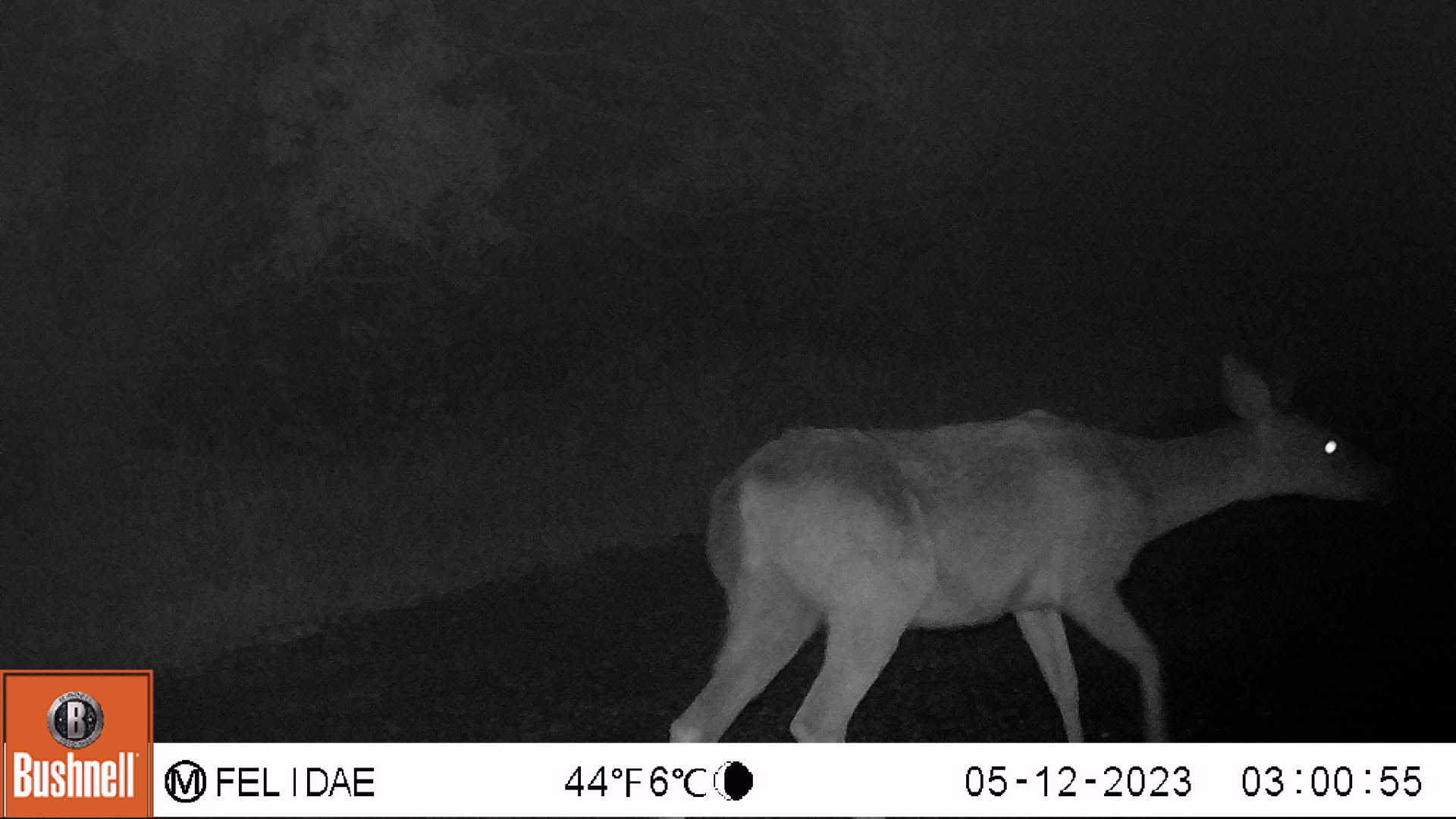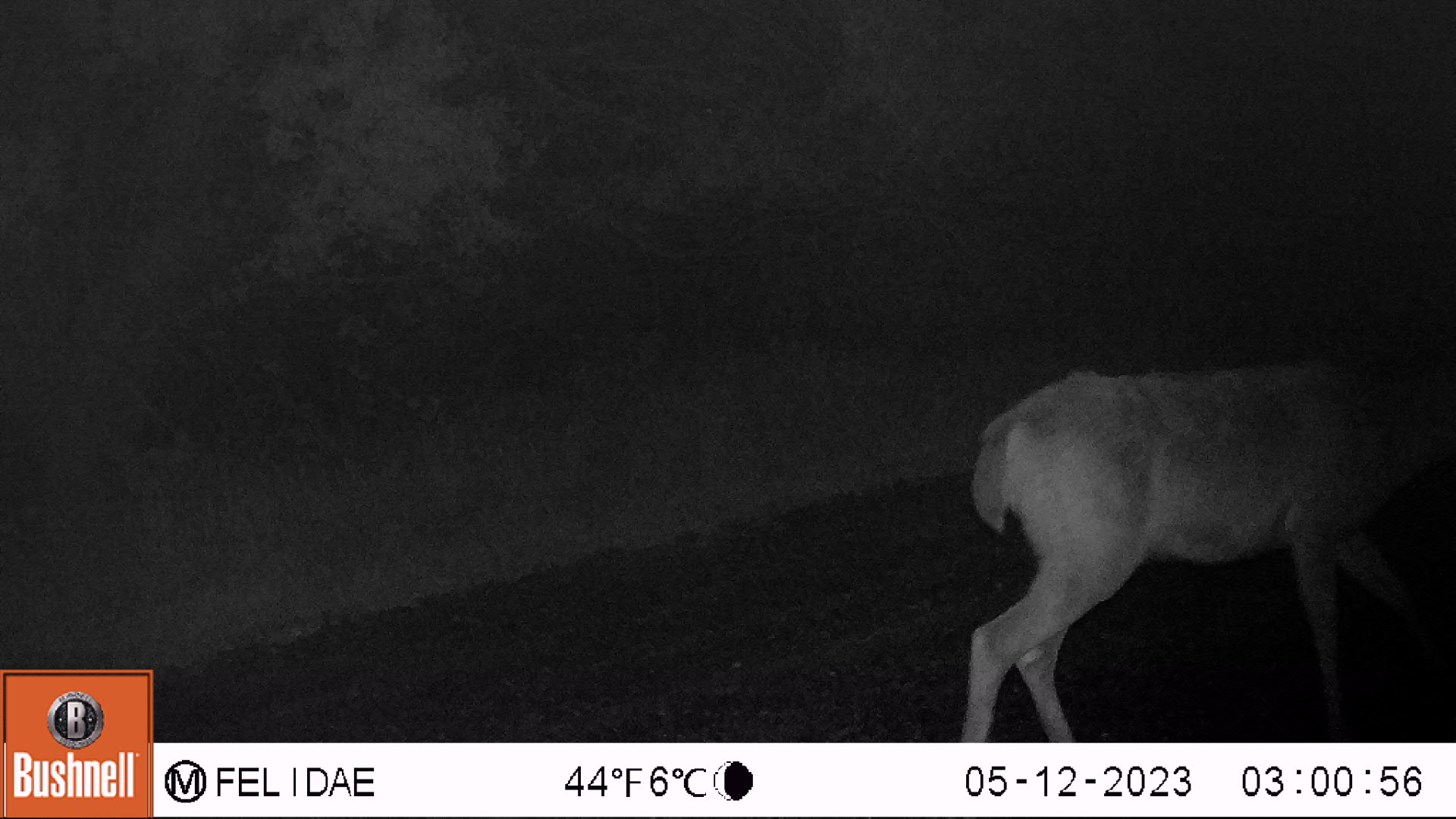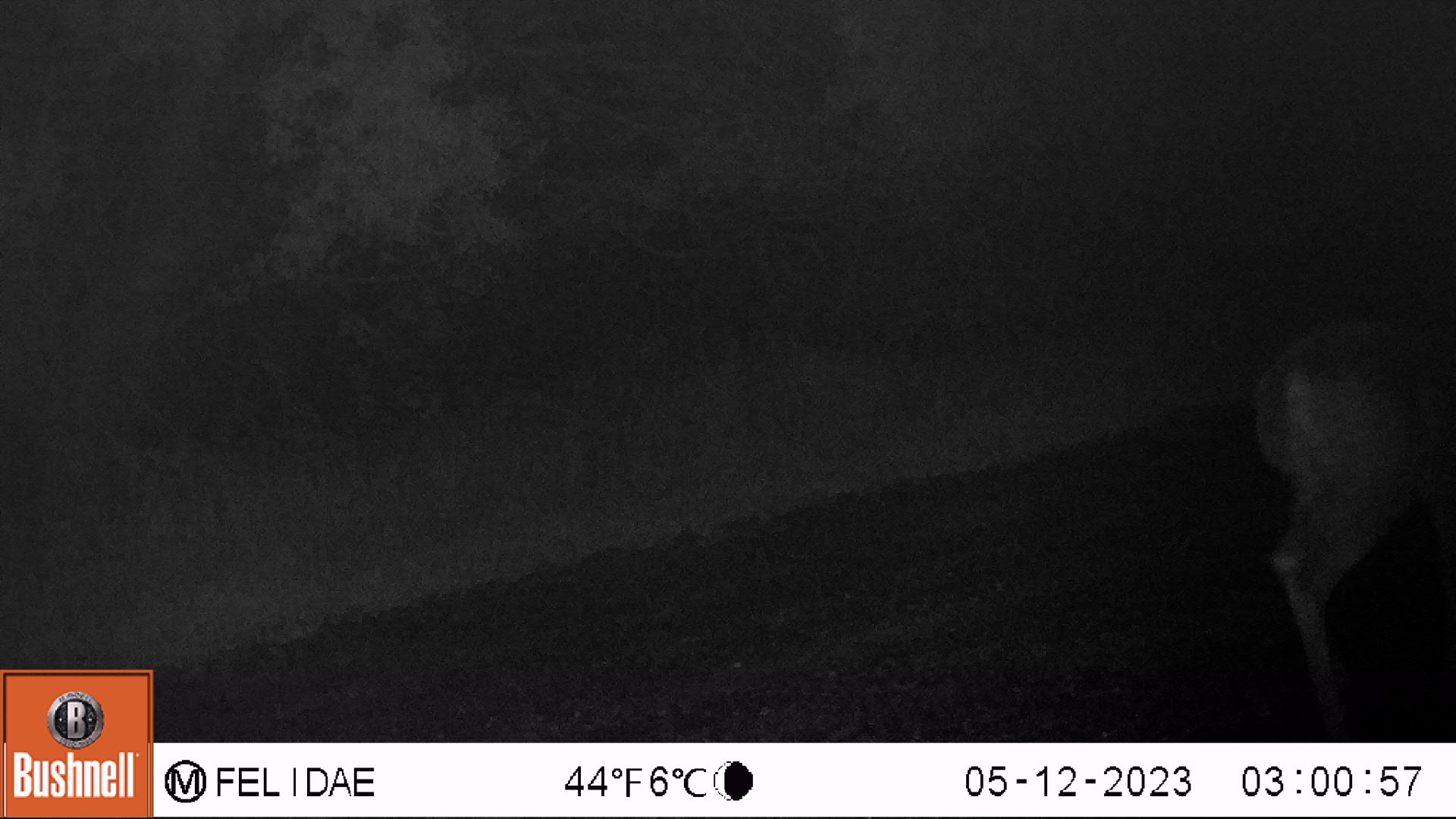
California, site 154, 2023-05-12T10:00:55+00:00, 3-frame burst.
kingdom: Animalia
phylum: Chordata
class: Mammalia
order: Artiodactyla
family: Cervidae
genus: Odocoileus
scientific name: Odocoileus hemionus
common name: mule deer